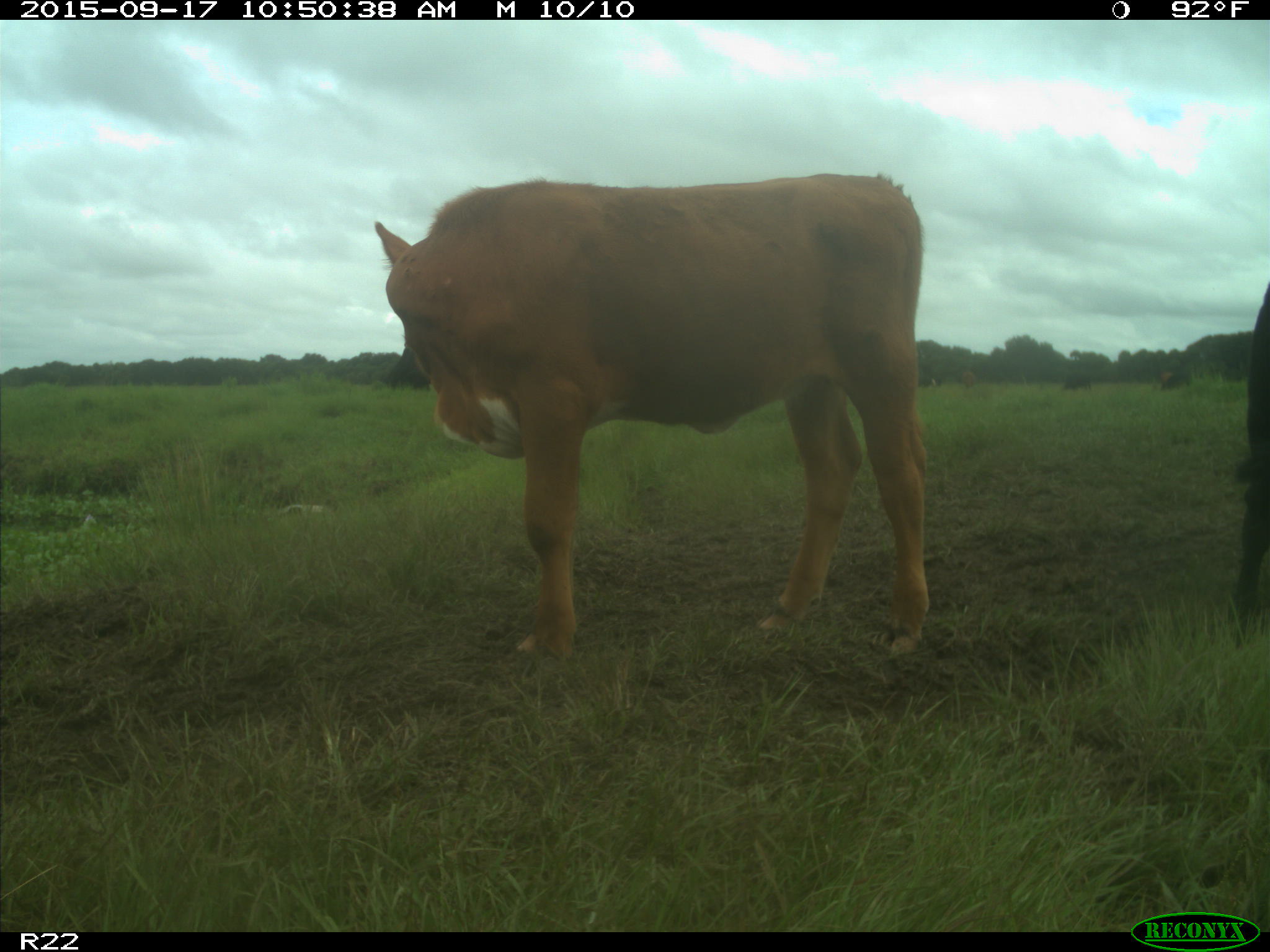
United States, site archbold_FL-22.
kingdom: Animalia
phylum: Chordata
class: Mammalia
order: Artiodactyla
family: Bovidae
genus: Bos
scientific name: Bos taurus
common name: domestic cow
Bos taurus (domestic cow).